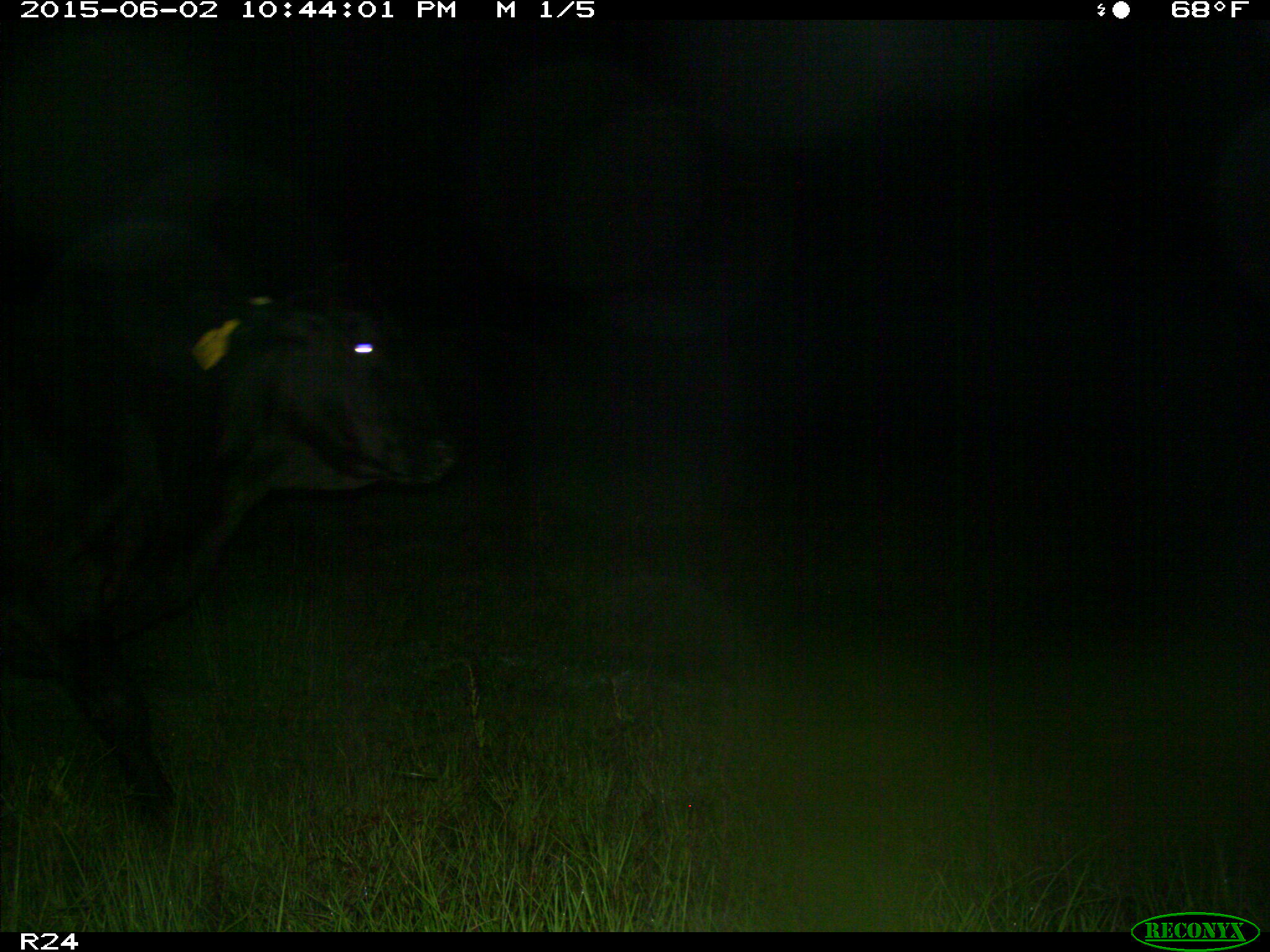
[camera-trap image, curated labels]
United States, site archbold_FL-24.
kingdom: Animalia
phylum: Chordata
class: Mammalia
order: Artiodactyla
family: Bovidae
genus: Bos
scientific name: Bos taurus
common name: domestic cow